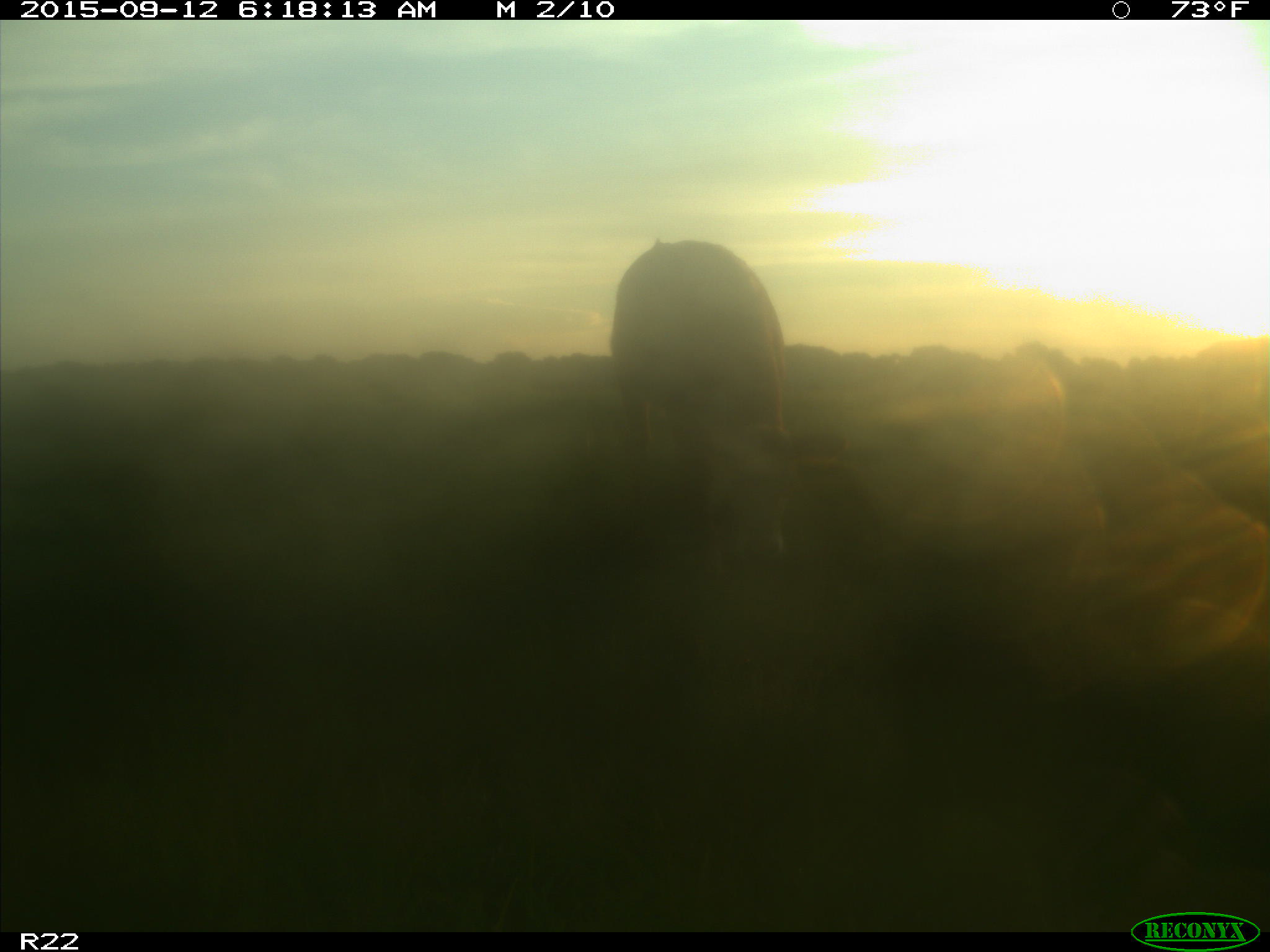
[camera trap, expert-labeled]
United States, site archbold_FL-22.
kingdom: Animalia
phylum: Chordata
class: Mammalia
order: Artiodactyla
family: Bovidae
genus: Bos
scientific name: Bos taurus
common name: domestic cow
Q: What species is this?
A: Bos taurus (domestic cow).